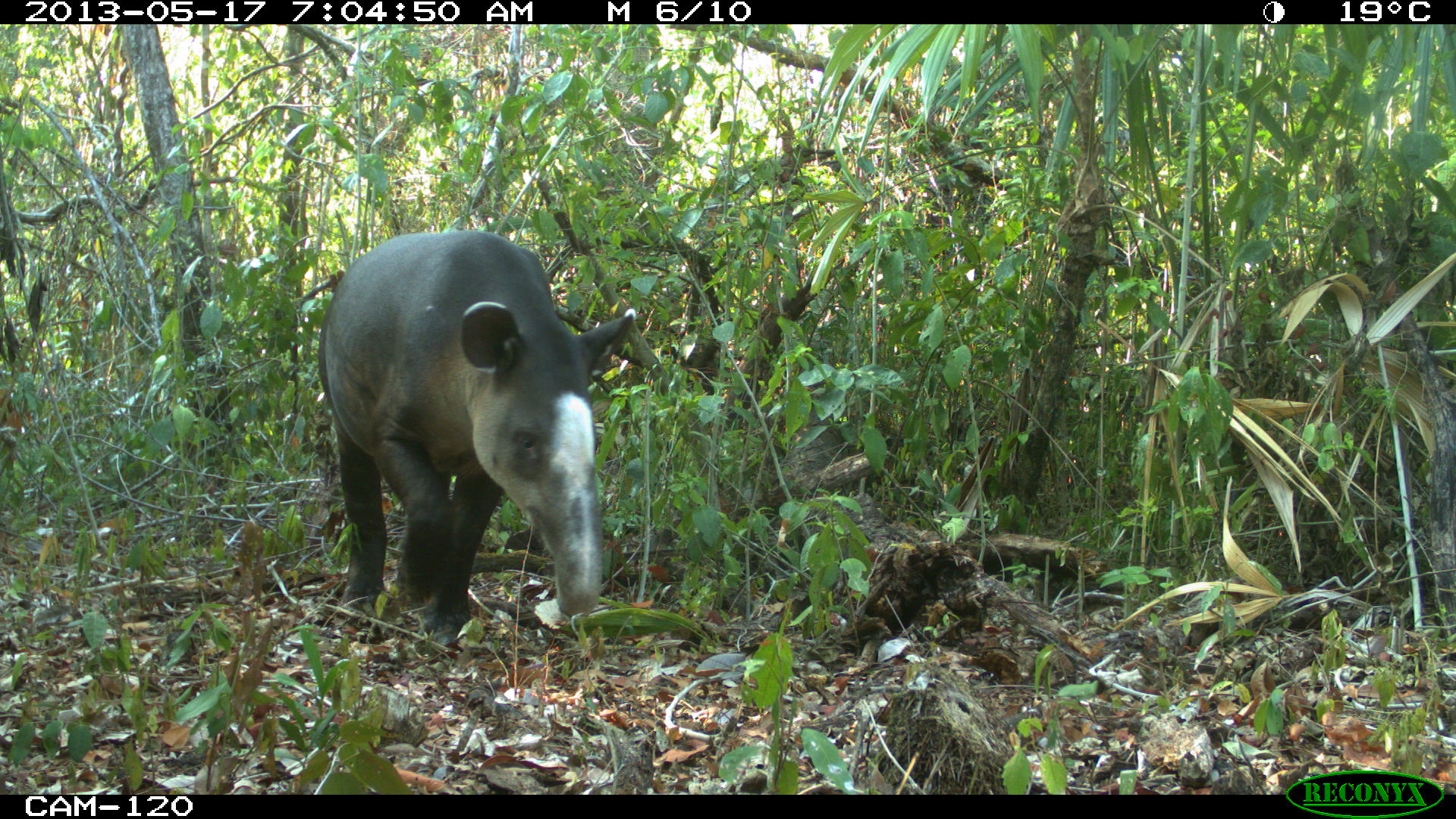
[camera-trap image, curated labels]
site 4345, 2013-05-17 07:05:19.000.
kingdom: Animalia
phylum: Chordata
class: Mammalia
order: Perissodactyla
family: Tapiridae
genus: Tapirus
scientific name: Tapirus bairdii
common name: baird's tapir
Tapirus bairdii (baird's tapir), count 1, sex female.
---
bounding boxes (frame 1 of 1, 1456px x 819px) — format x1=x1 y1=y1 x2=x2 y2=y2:
tapirus bairdii: x1=314 y1=228 x2=635 y2=651